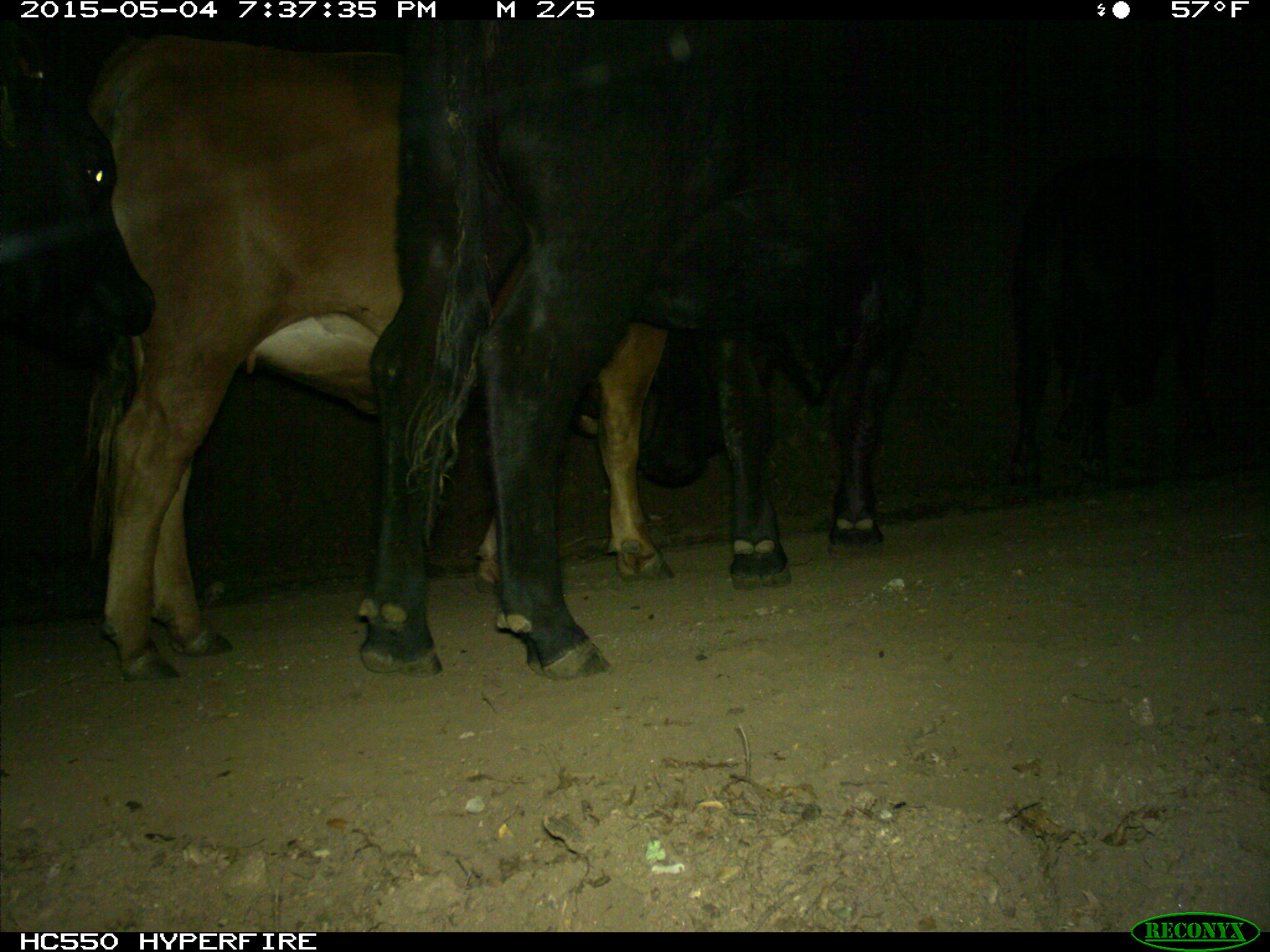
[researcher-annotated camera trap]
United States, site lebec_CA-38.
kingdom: Animalia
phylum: Chordata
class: Mammalia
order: Artiodactyla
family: Bovidae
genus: Bos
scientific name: Bos taurus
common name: domestic cow